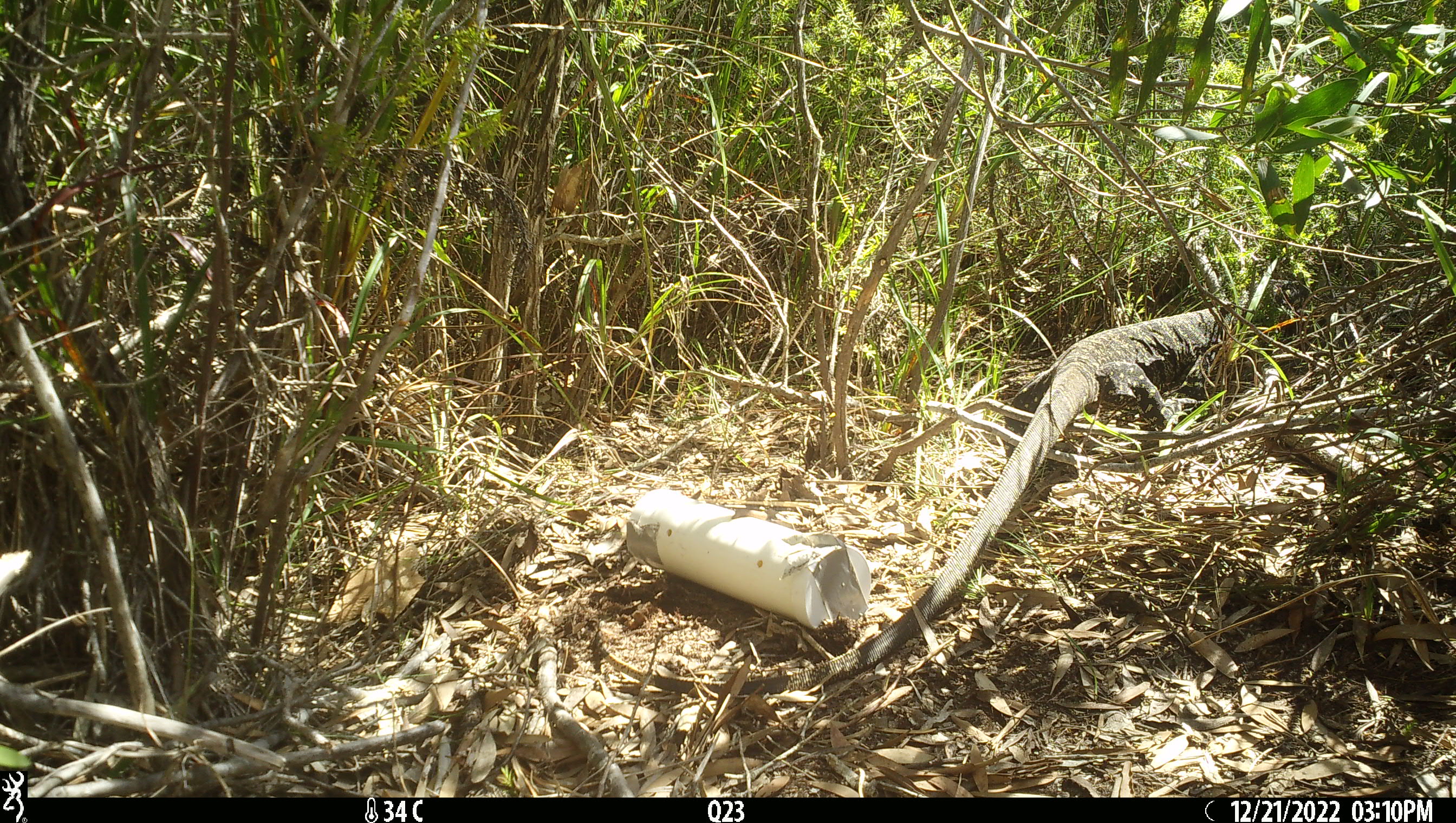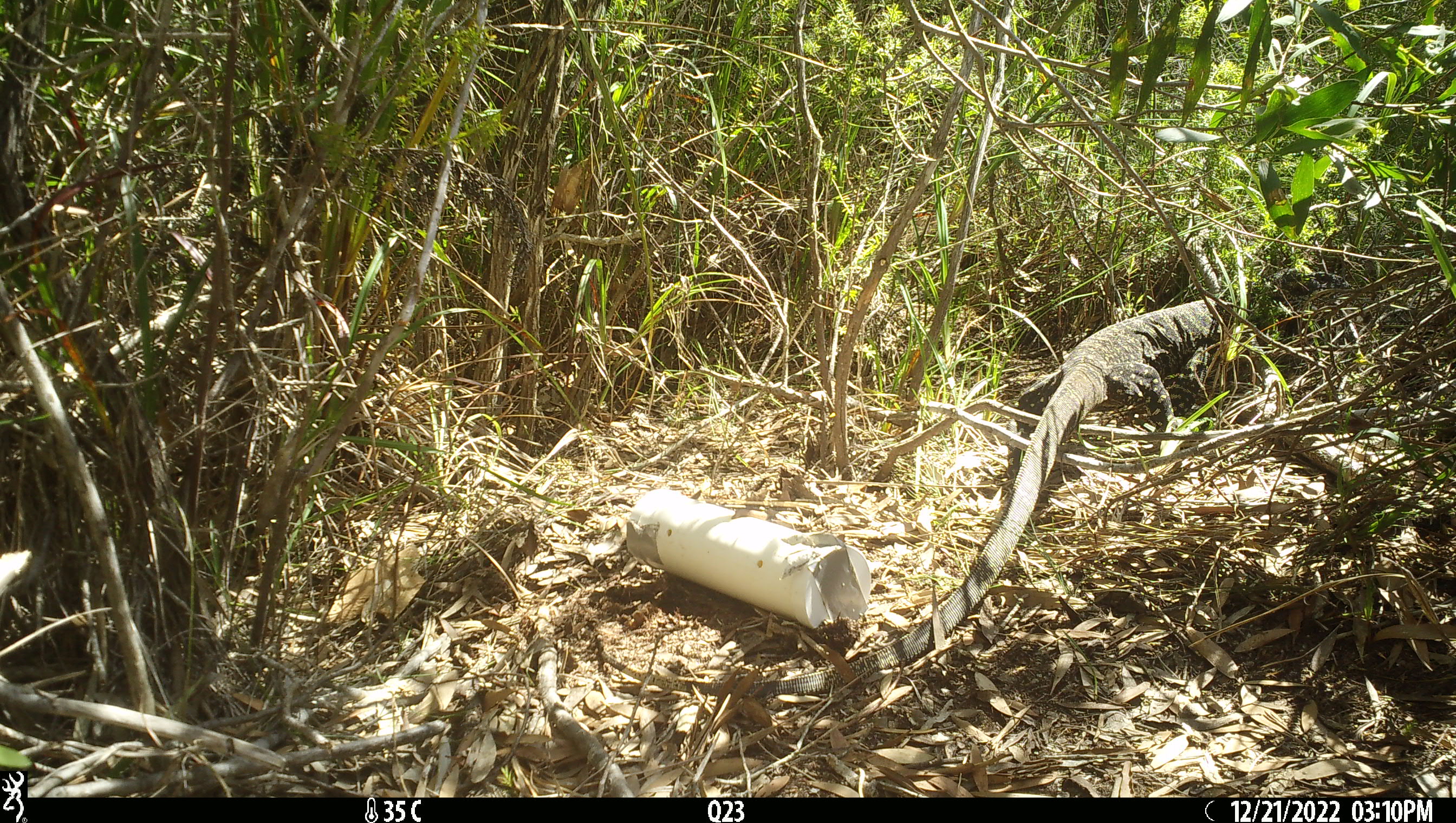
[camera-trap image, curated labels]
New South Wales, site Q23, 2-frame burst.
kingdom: Animalia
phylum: Chordata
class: Reptilia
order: Squamata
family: Varanidae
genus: Varanus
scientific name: Varanus varius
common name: lace monitor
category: goanna